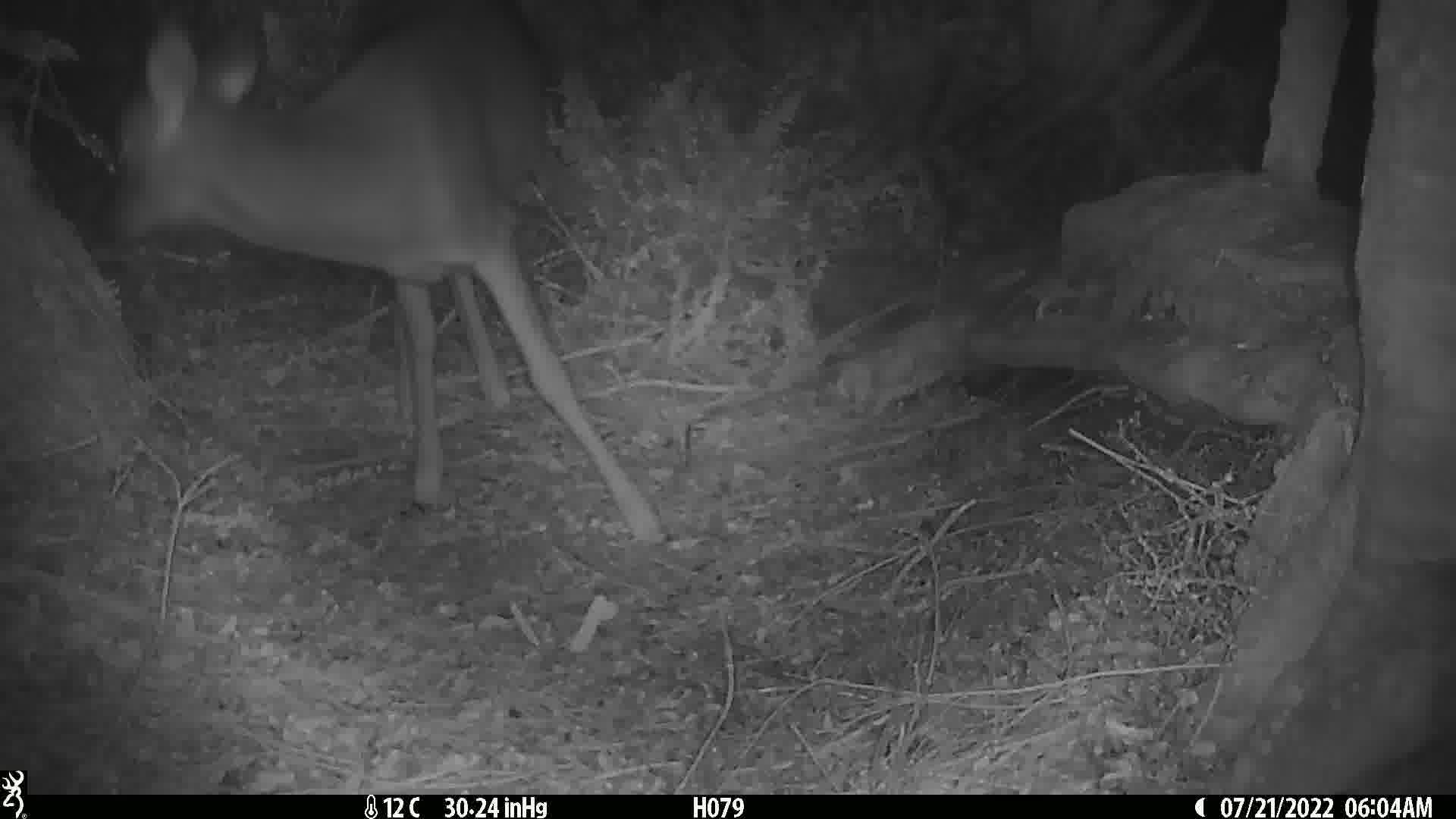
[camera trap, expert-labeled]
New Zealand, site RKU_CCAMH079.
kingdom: Animalia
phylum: Chordata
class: Mammalia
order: Artiodactyla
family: Cervidae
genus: Odocoileus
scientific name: Odocoileus virginianus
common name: white-tailed deer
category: white tailed deer